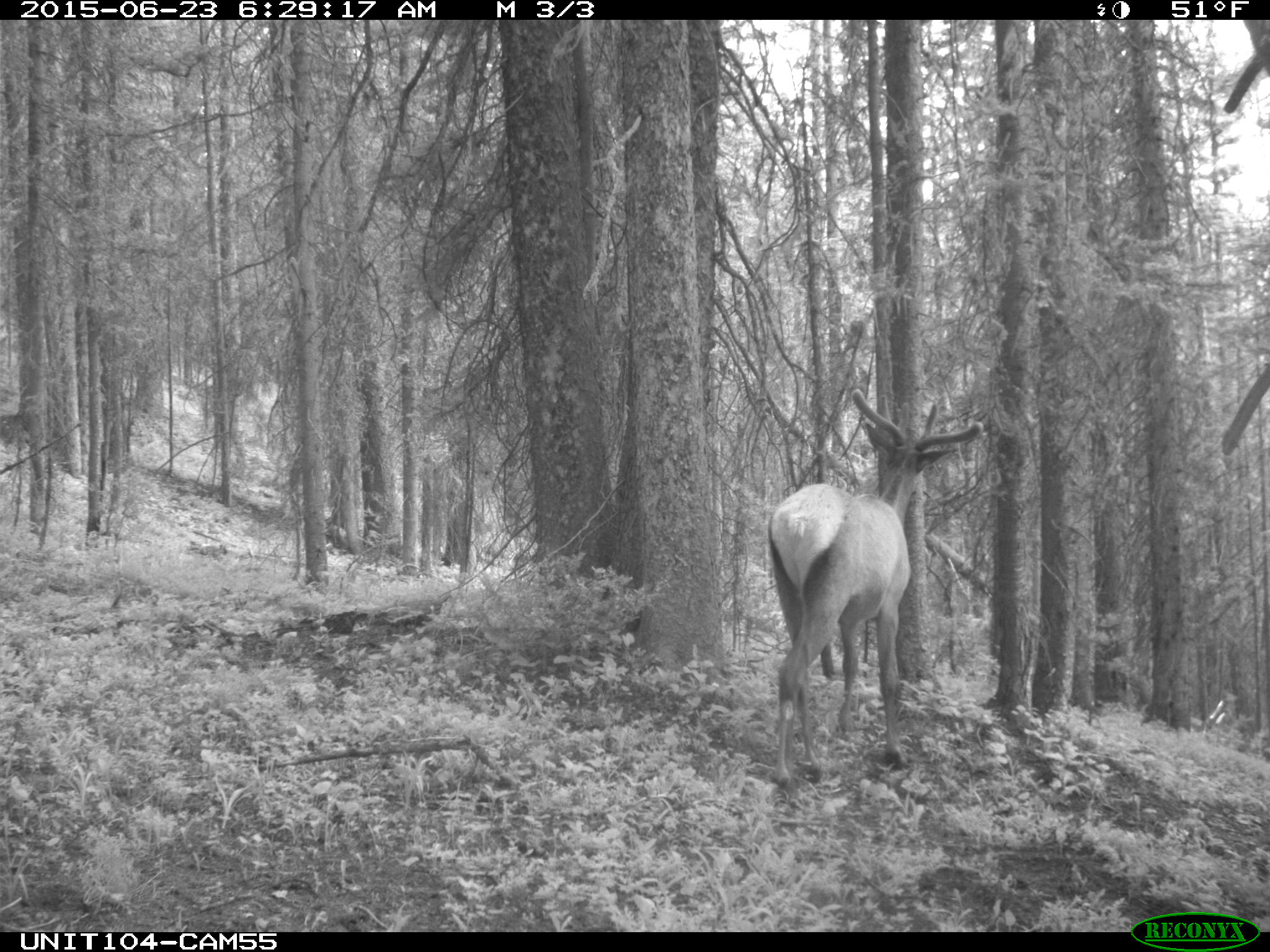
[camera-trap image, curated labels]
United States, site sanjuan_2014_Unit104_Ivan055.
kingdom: Animalia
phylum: Chordata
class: Mammalia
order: Artiodactyla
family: Cervidae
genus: Cervus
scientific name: Cervus elaphus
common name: red deer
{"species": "Cervus elaphus (red deer)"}